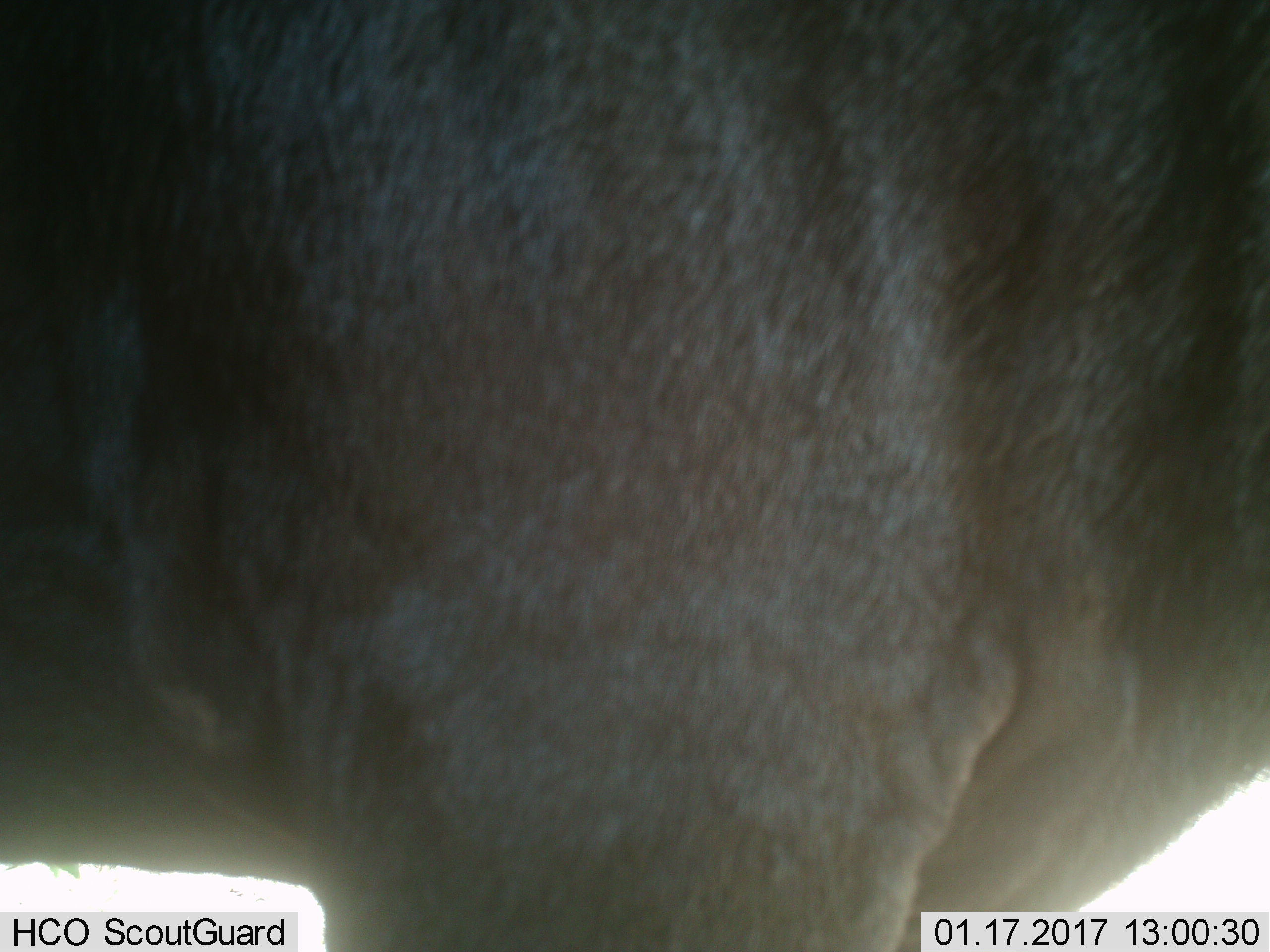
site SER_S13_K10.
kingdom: Animalia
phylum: Chordata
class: Mammalia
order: Artiodactyla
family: Bovidae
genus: Connochaetes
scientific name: Connochaetes taurinus taurinus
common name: blue wildebeest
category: wildebeestblue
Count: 1.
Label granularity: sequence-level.